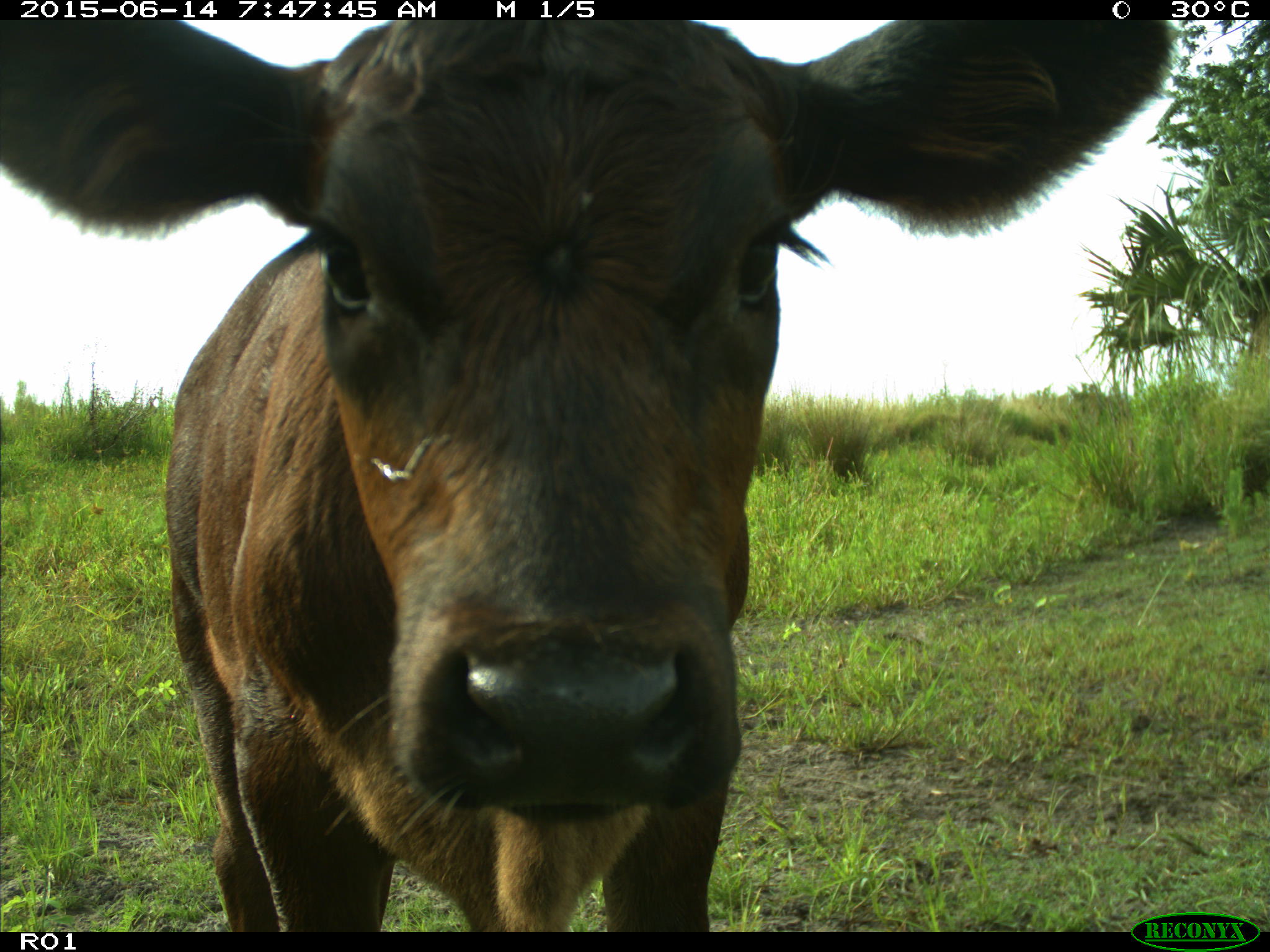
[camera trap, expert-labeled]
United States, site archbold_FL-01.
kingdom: Animalia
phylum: Chordata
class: Mammalia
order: Artiodactyla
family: Bovidae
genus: Bos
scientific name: Bos taurus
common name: domestic cow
Bos taurus (domestic cow).